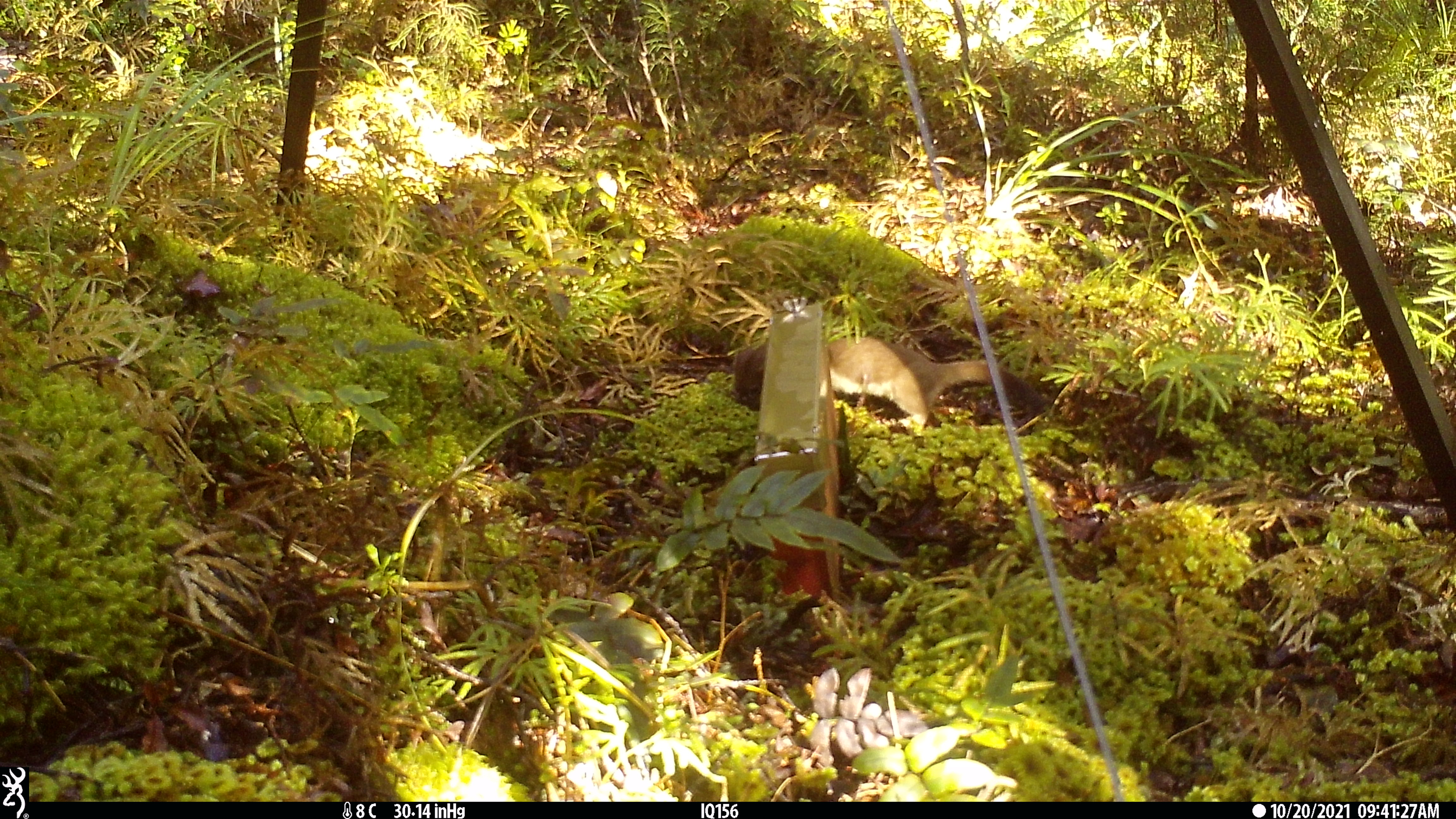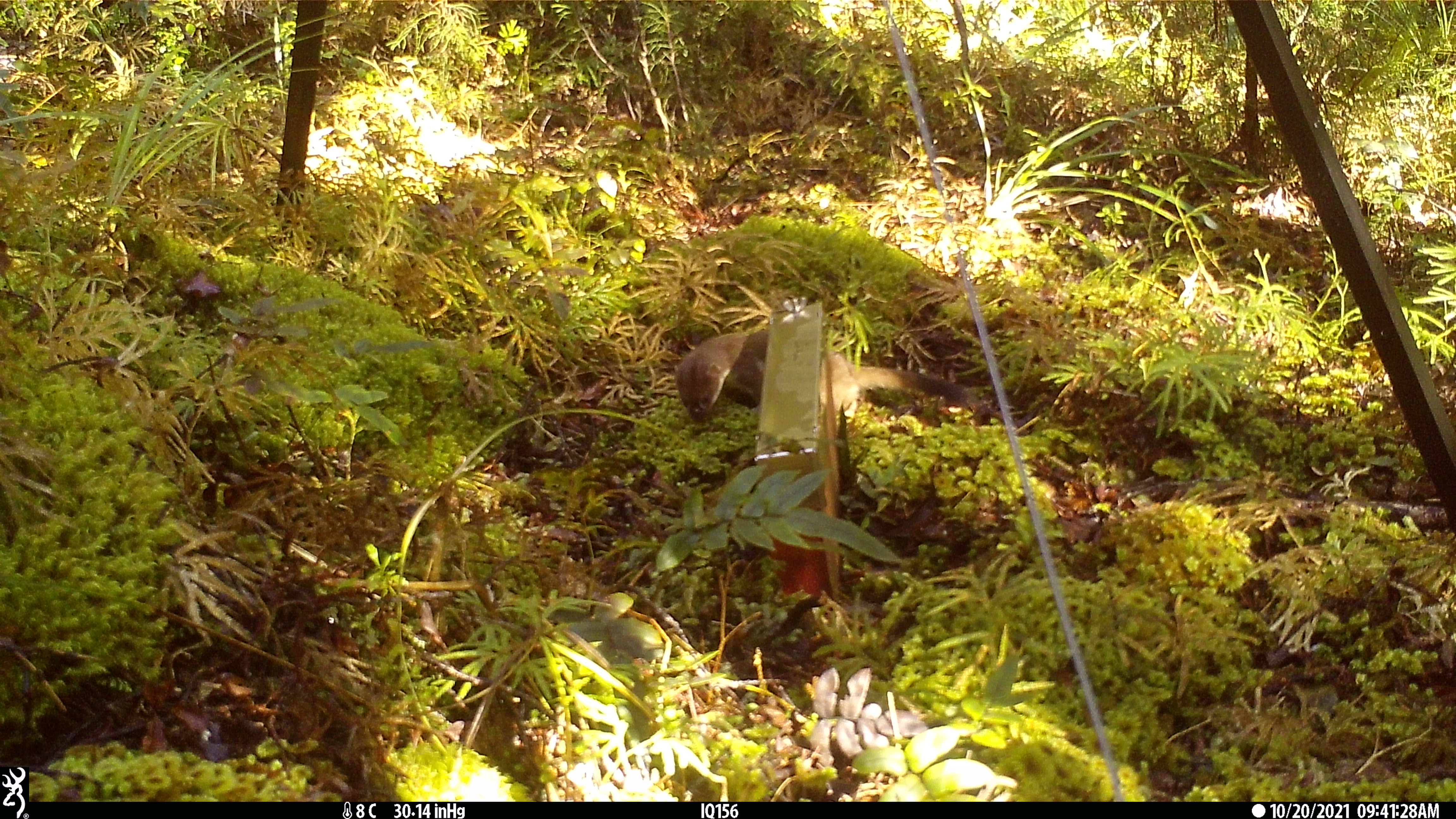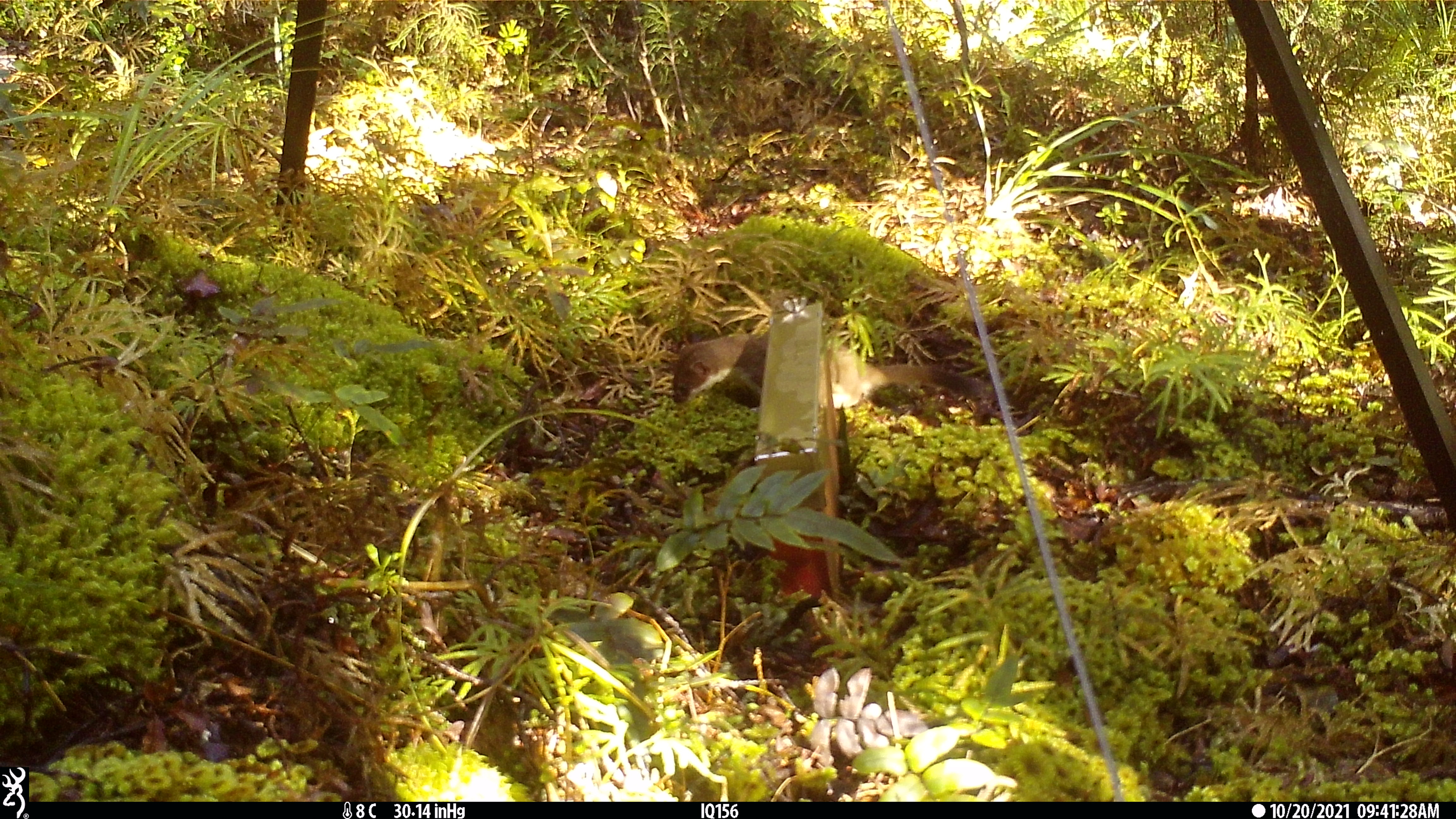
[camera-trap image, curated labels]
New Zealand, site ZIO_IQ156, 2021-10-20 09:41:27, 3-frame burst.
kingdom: Animalia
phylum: Chordata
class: Mammalia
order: Carnivora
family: Mustelidae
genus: Mustela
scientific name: Mustela erminea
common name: stoat